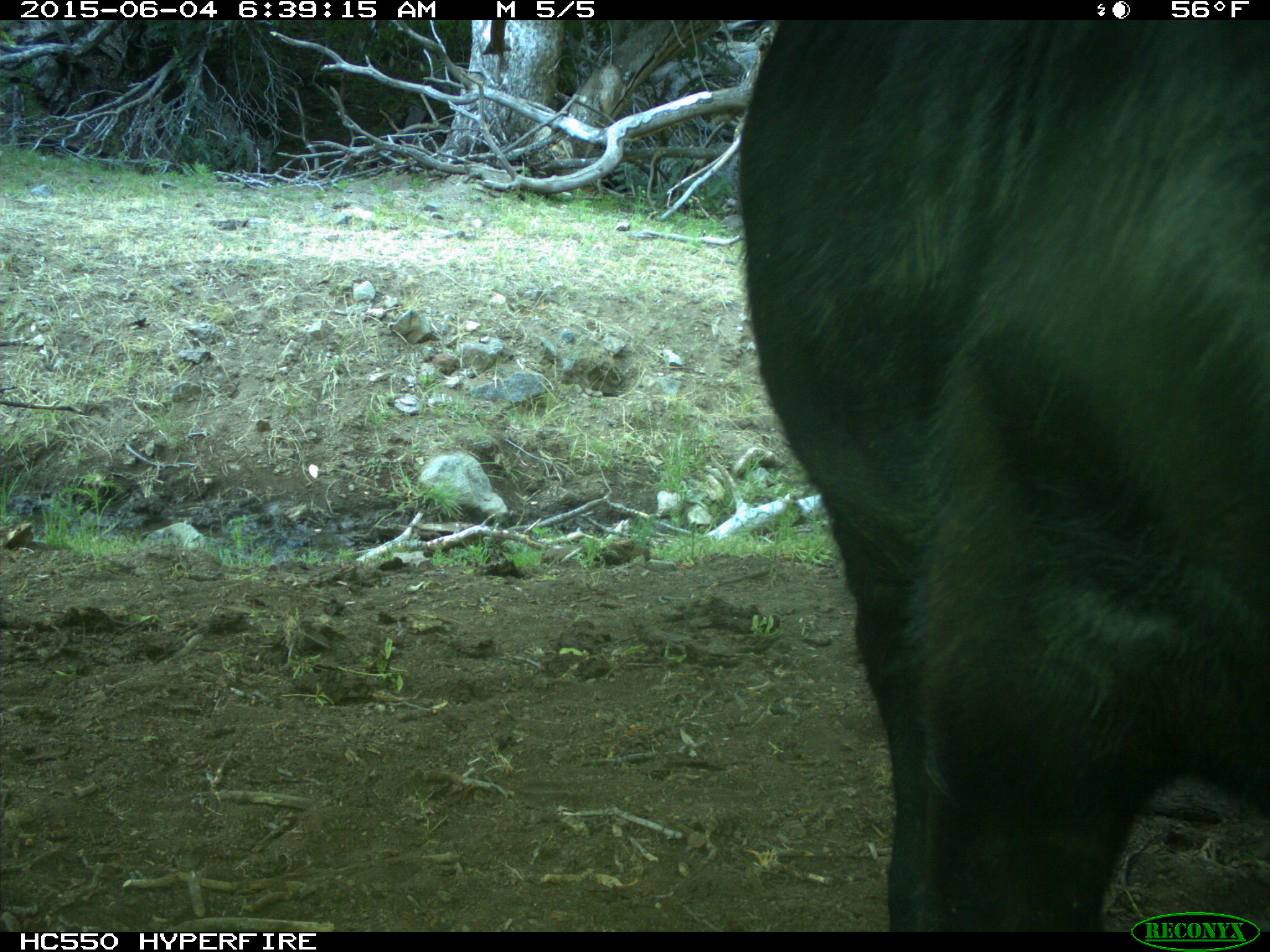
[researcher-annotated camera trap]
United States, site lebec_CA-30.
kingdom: Animalia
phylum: Chordata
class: Mammalia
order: Artiodactyla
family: Bovidae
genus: Bos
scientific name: Bos taurus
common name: domestic cow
Bos taurus (domestic cow).